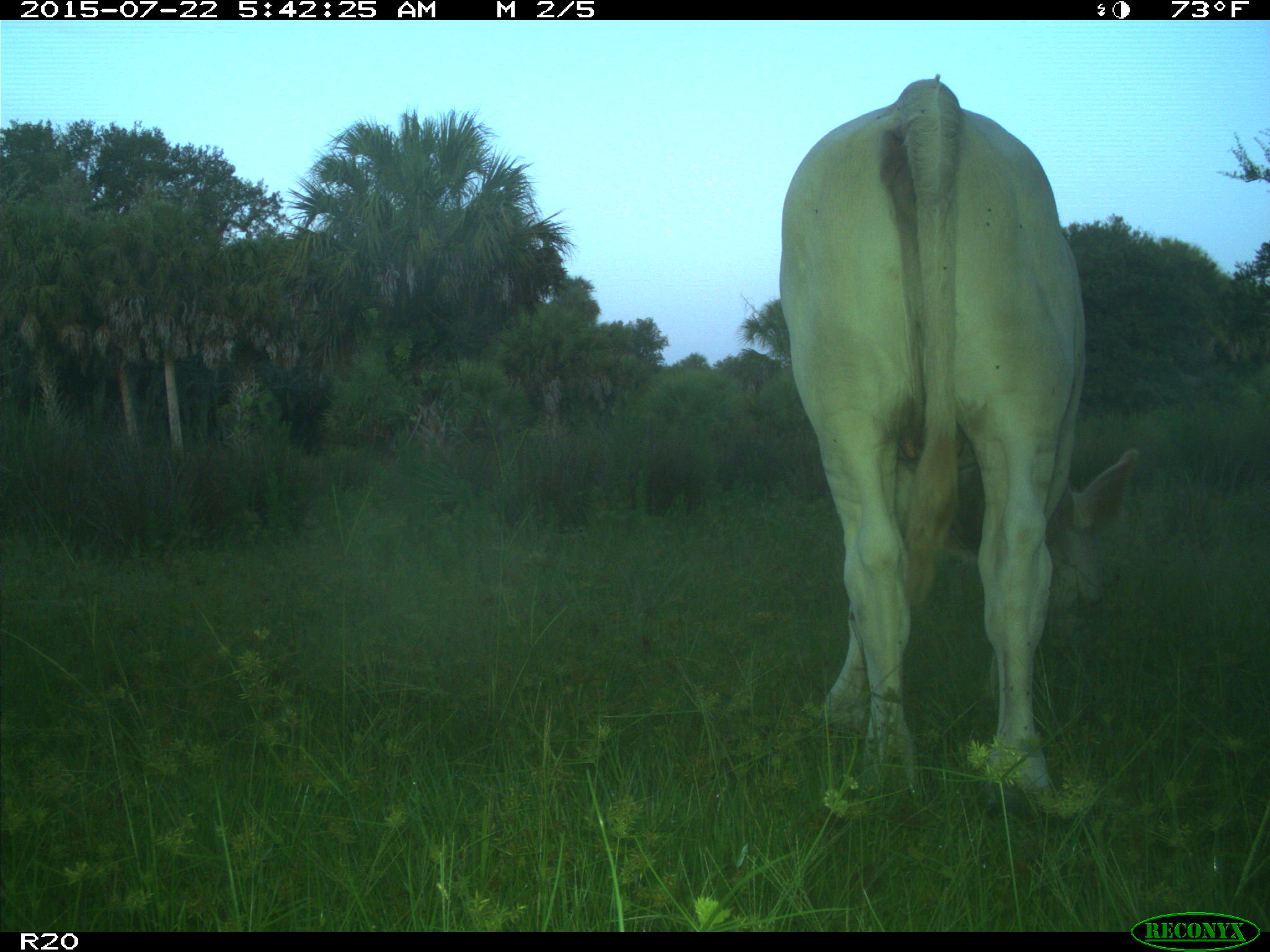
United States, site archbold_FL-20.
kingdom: Animalia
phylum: Chordata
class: Mammalia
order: Artiodactyla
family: Bovidae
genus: Bos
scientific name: Bos taurus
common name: domestic cow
Bos taurus (domestic cow).